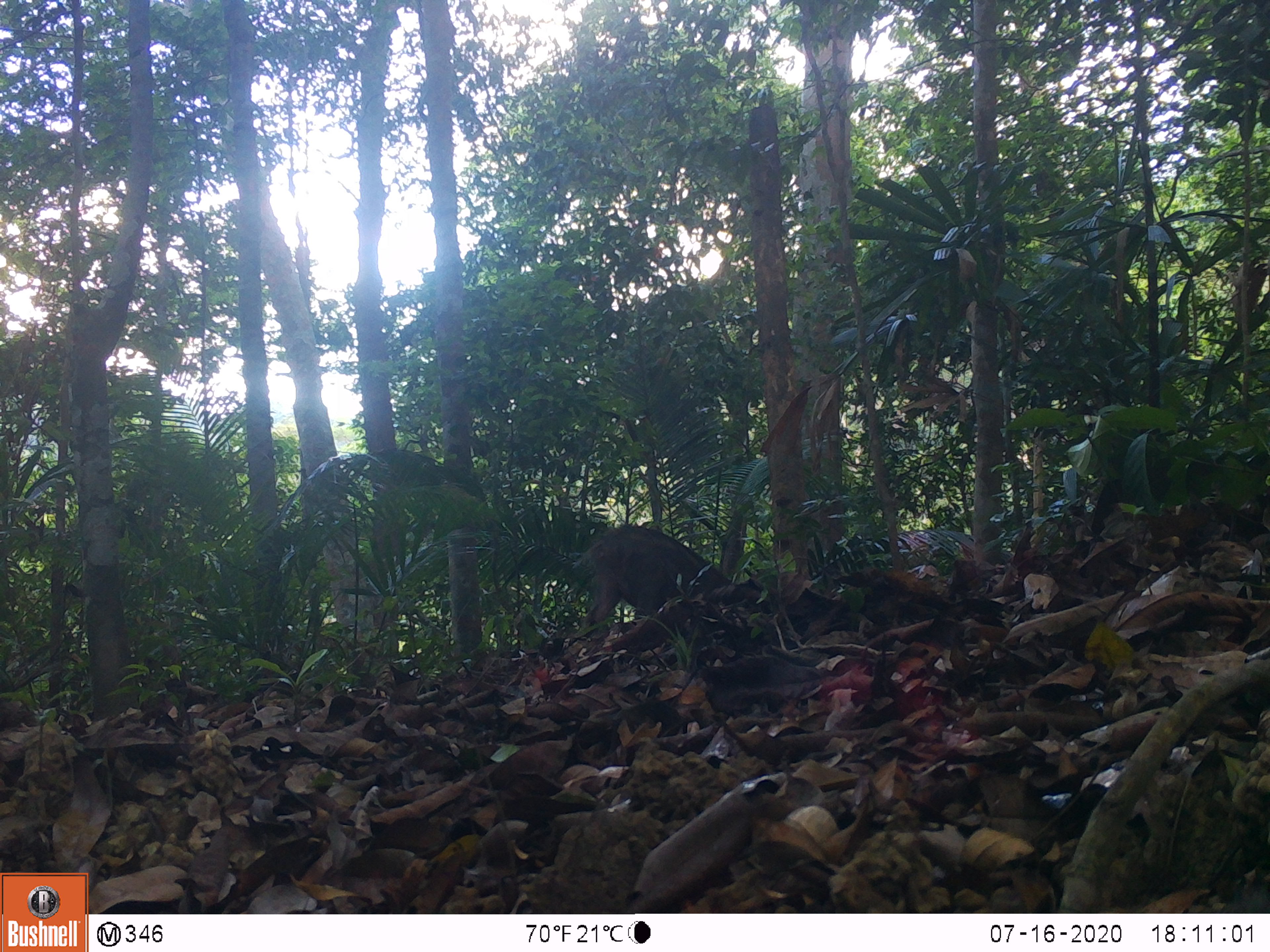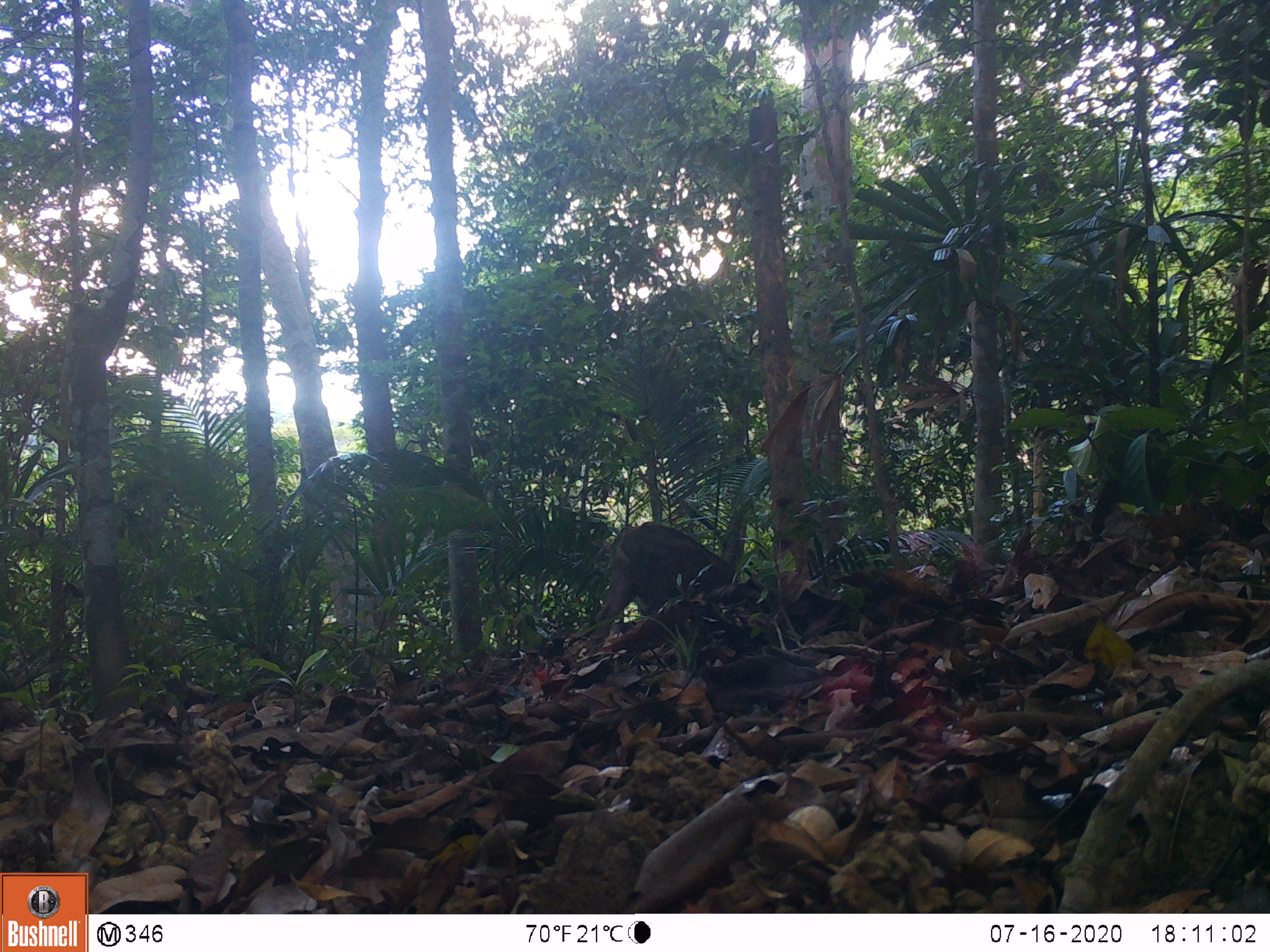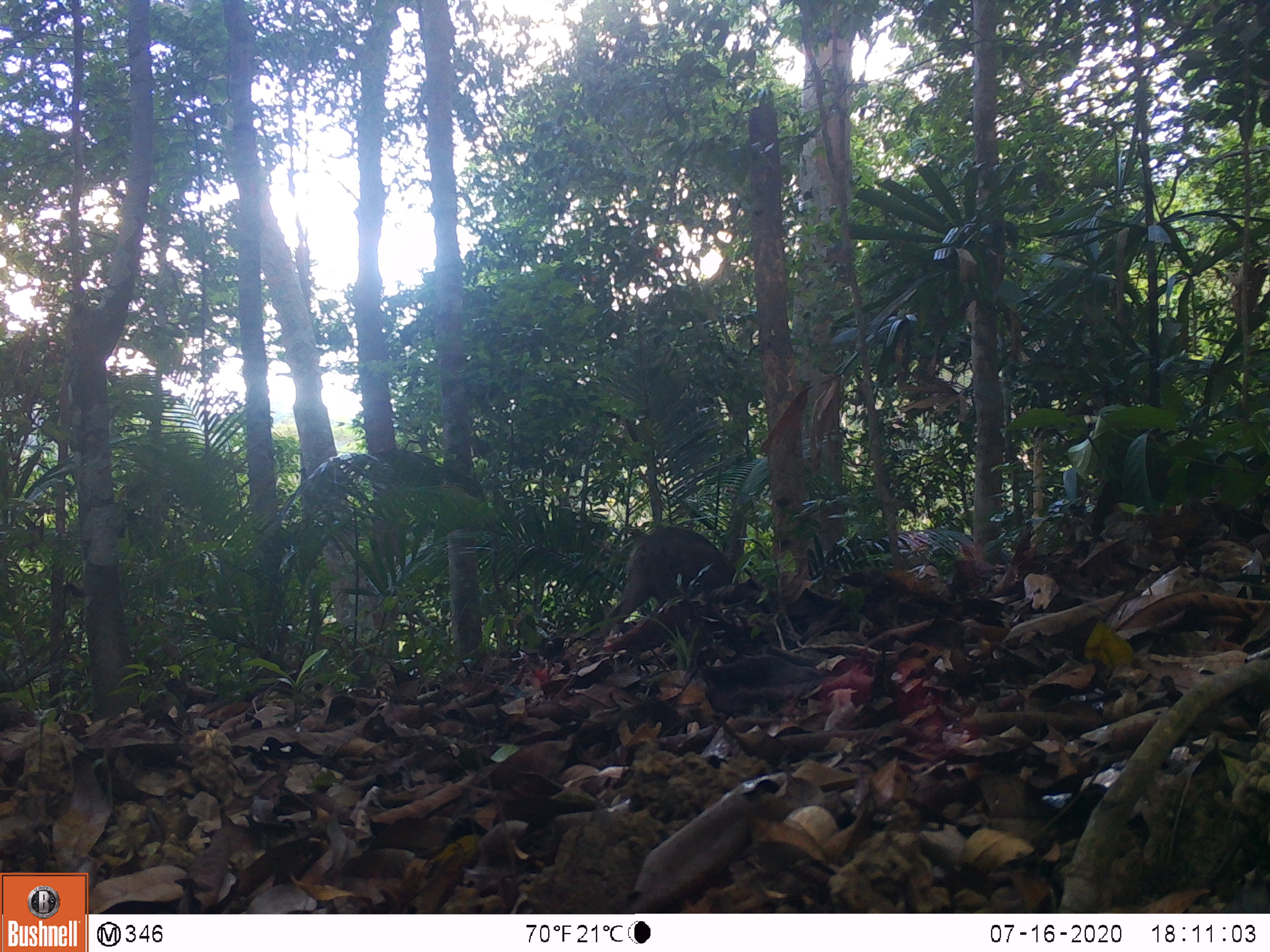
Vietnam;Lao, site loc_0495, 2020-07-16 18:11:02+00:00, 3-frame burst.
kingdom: Animalia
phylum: Chordata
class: Mammalia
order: Artiodactyla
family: Suidae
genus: Sus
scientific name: Sus scrofa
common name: eurasian wild pig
Eurasian wild pig (Sus scrofa). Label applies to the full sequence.